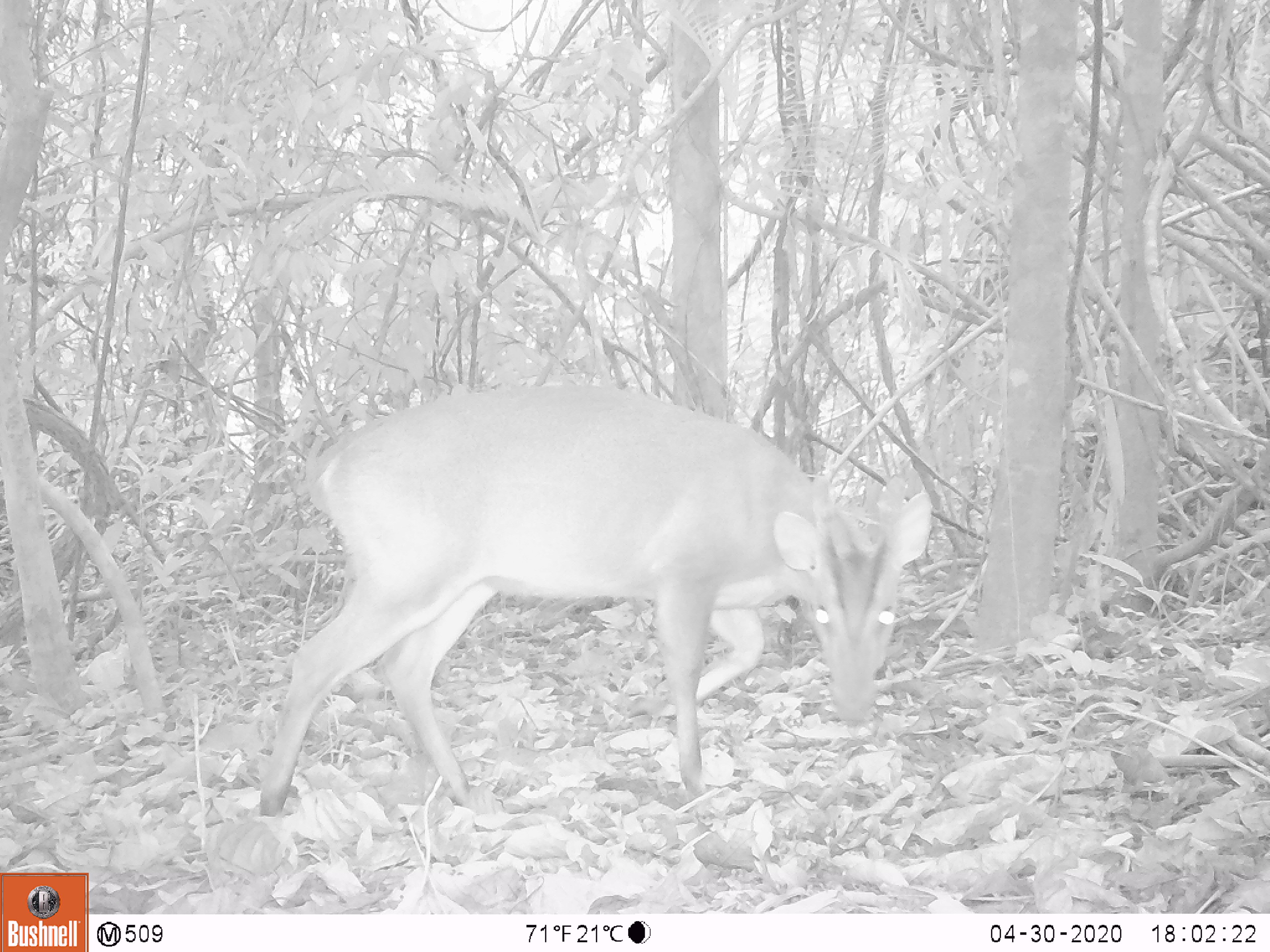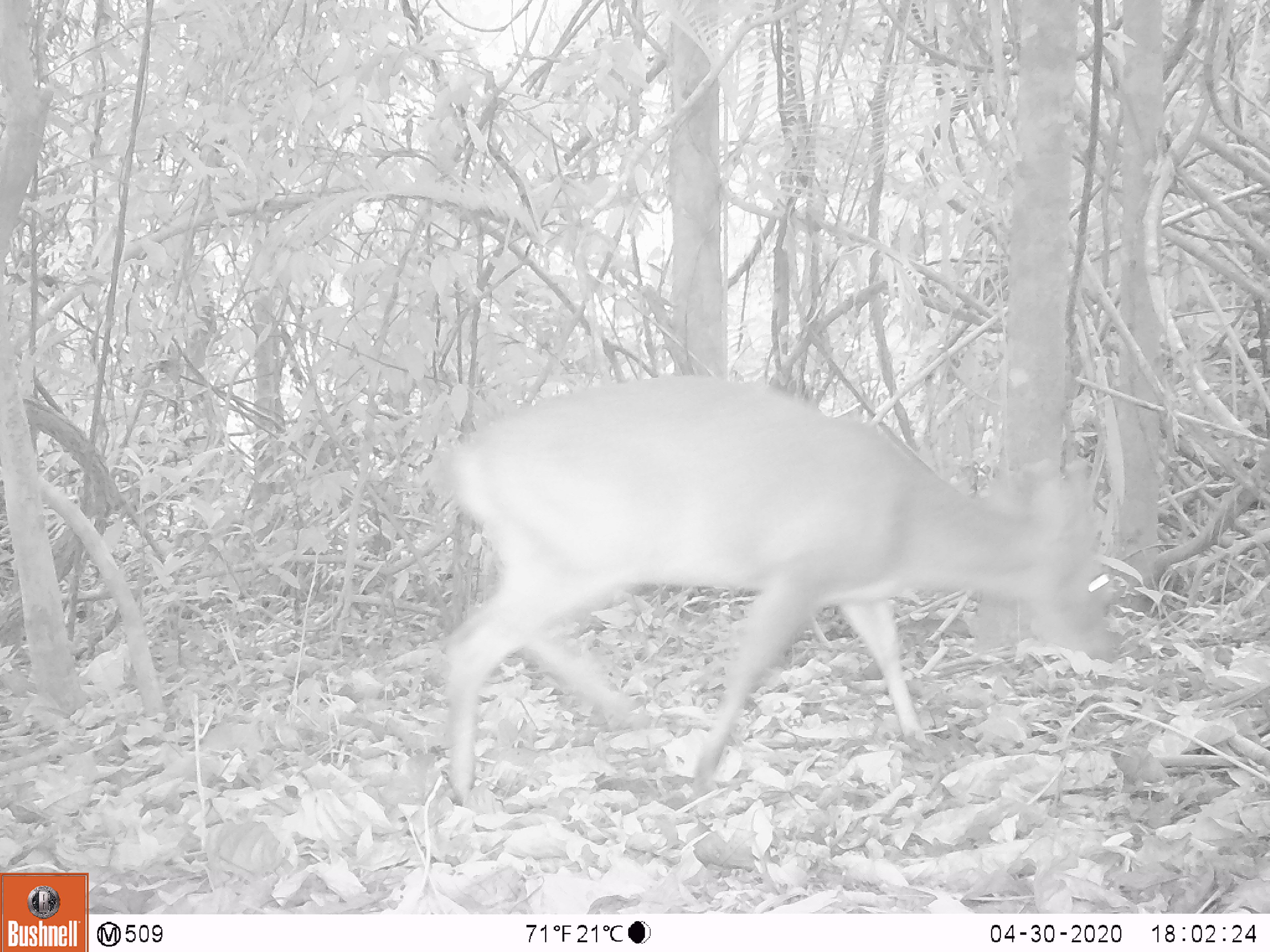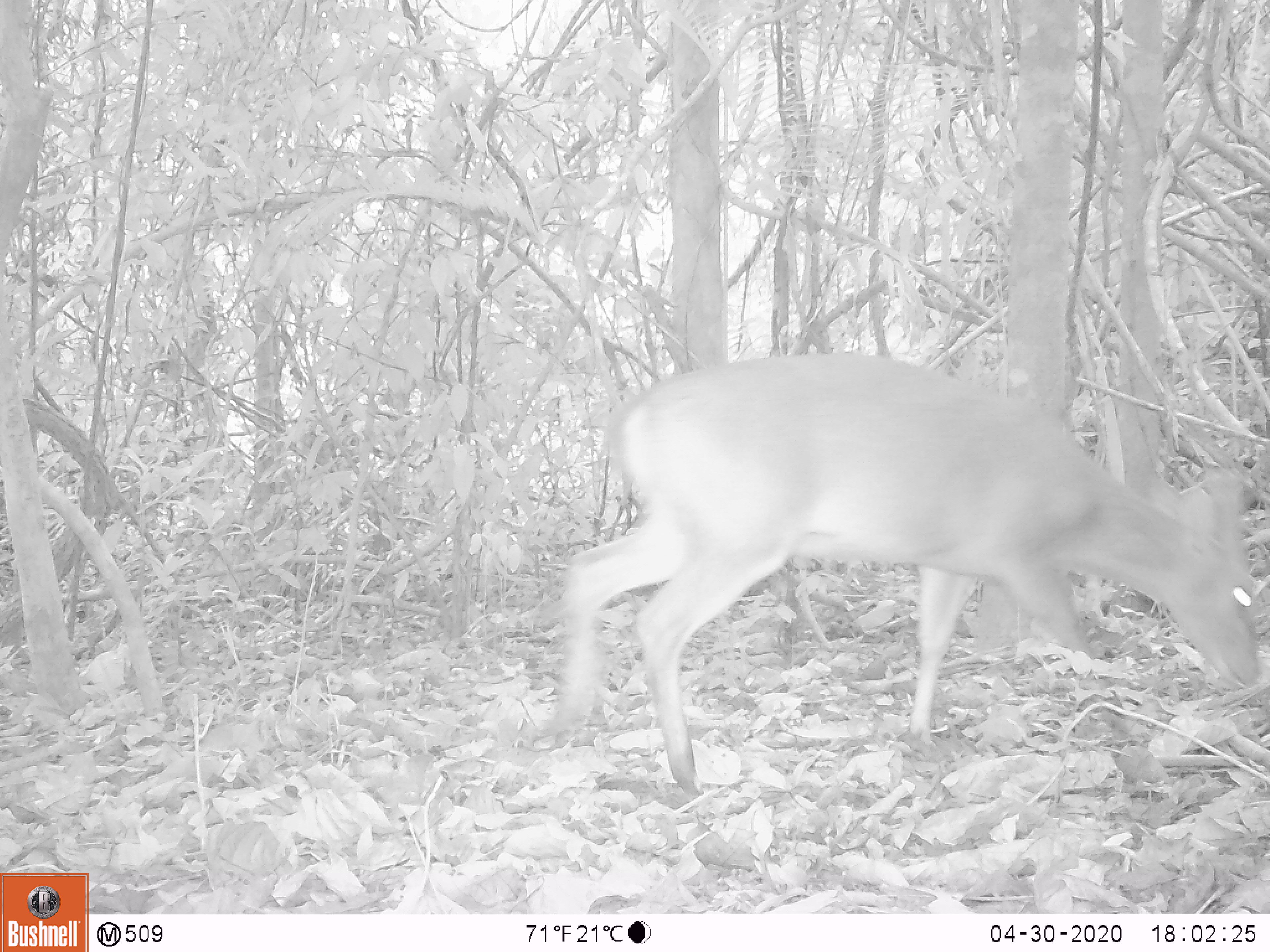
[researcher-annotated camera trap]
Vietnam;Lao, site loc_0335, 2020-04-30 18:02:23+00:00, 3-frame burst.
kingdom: Animalia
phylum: Chordata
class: Mammalia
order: Artiodactyla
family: Cervidae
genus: Muntiacus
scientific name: Muntiacus vuquangensis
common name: large-antlered muntjac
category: large antlered muntjac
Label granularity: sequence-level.